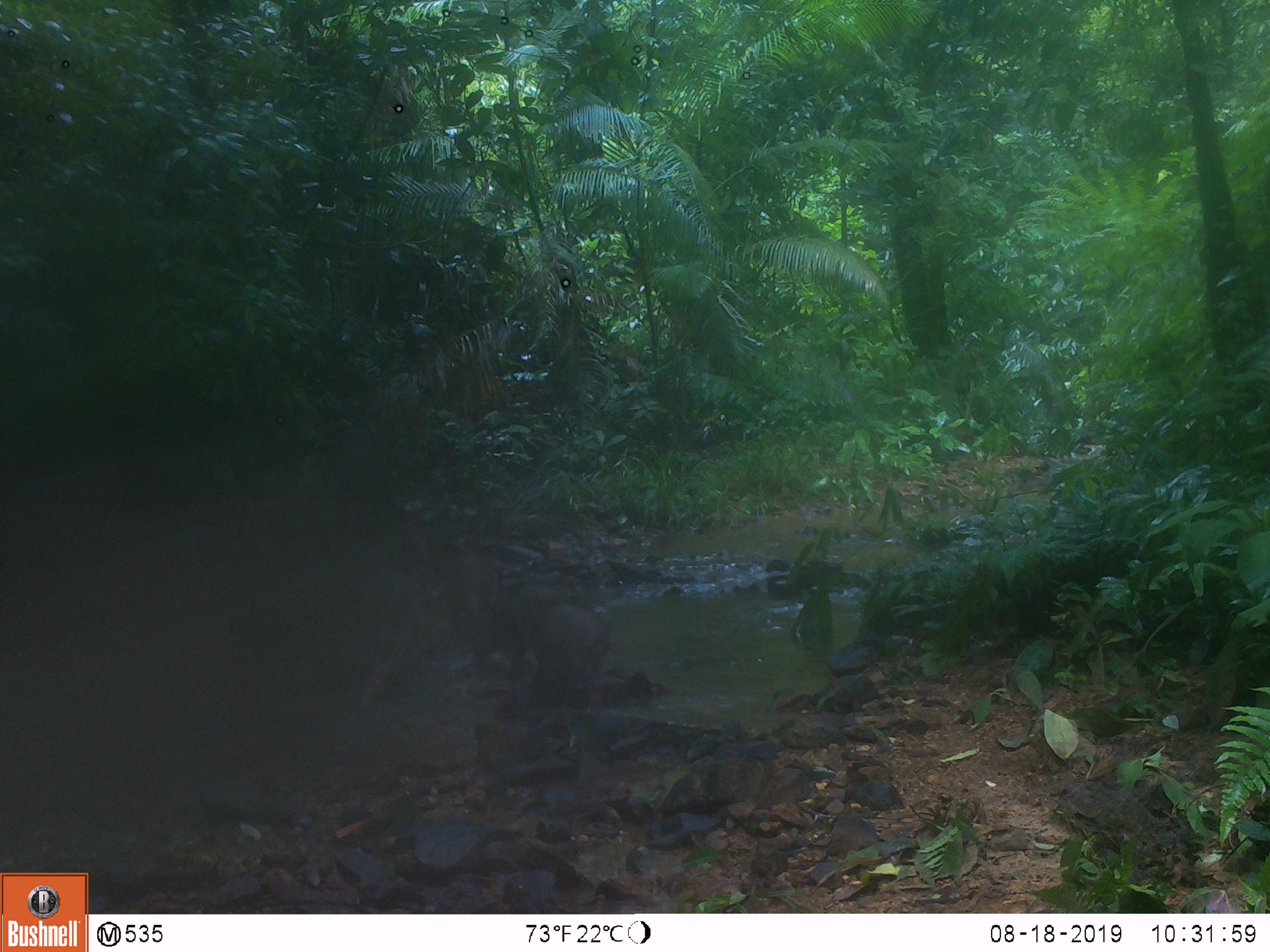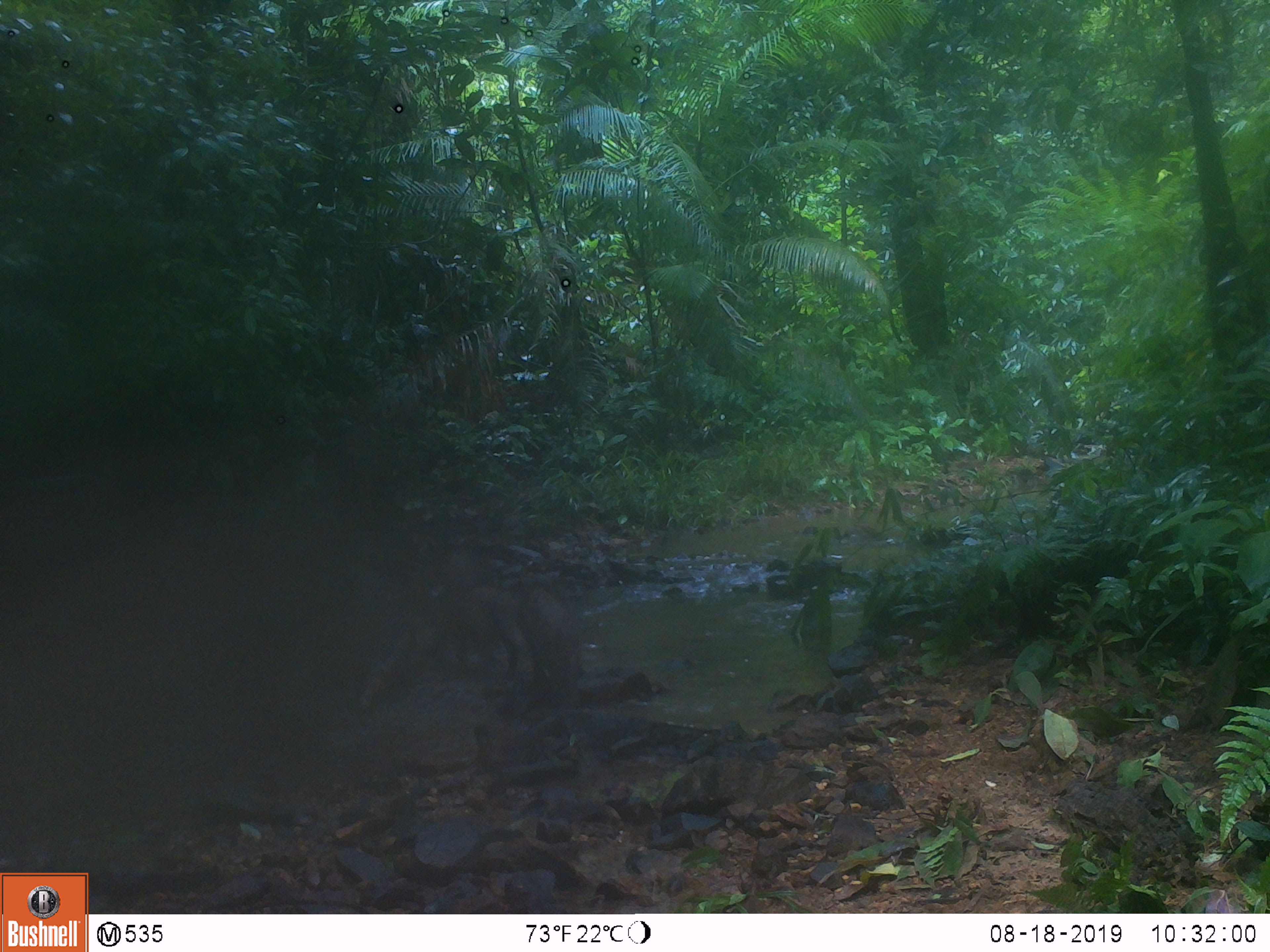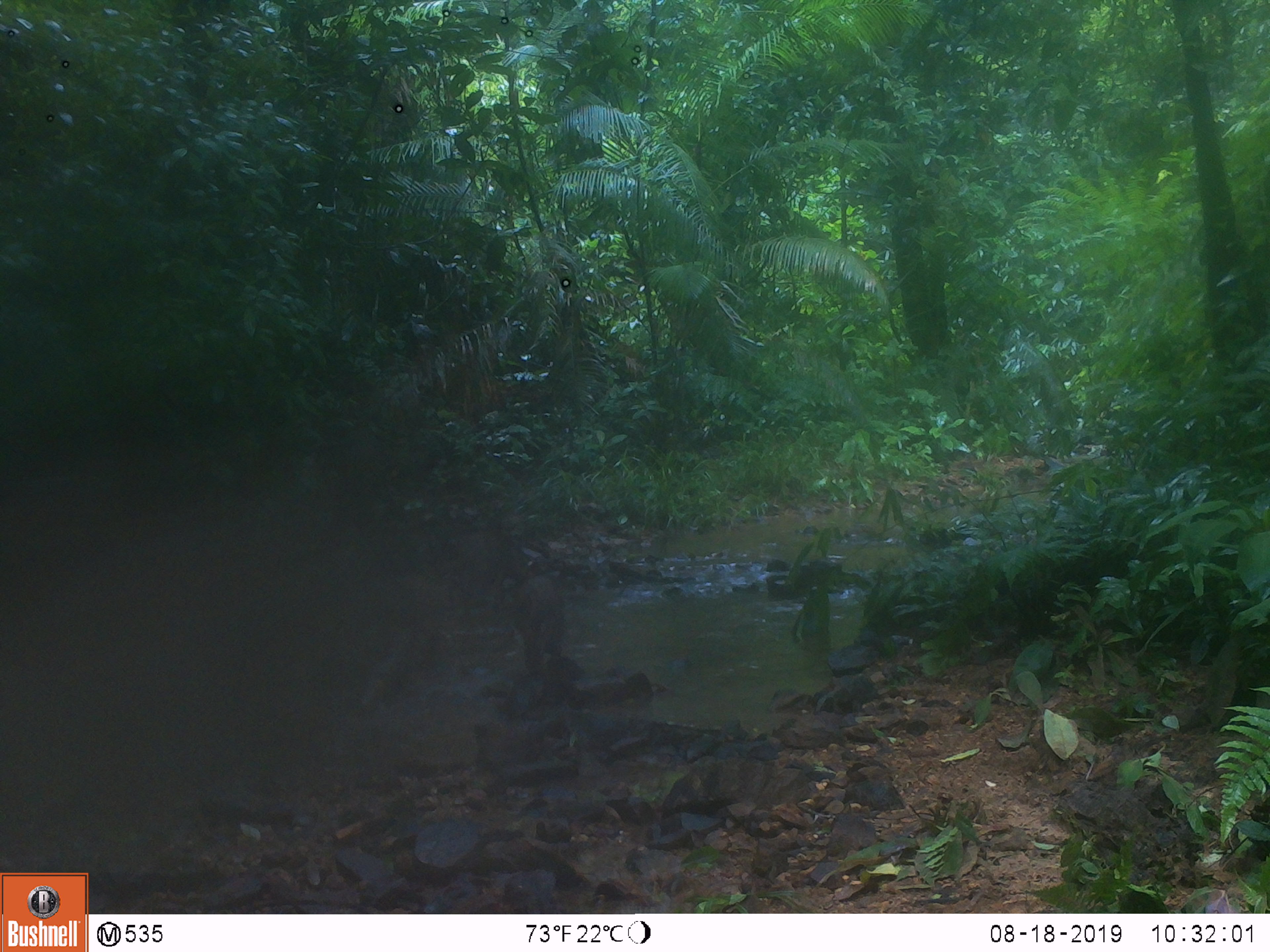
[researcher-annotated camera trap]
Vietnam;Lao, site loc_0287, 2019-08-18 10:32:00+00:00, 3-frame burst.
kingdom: Animalia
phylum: Chordata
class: Mammalia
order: Artiodactyla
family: Suidae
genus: Sus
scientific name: Sus scrofa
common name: eurasian wild pig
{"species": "eurasian wild pig (Sus scrofa)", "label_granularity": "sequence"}